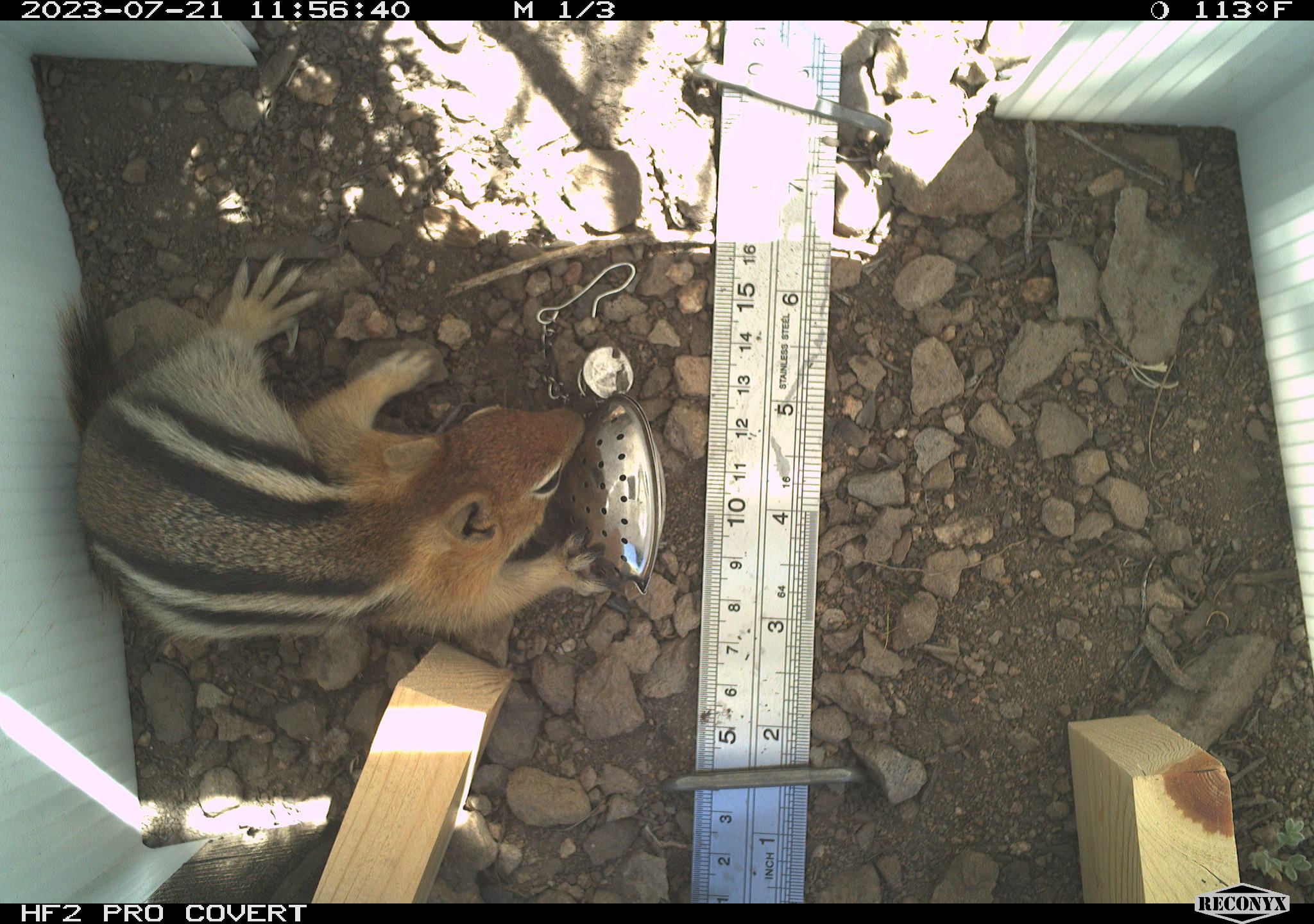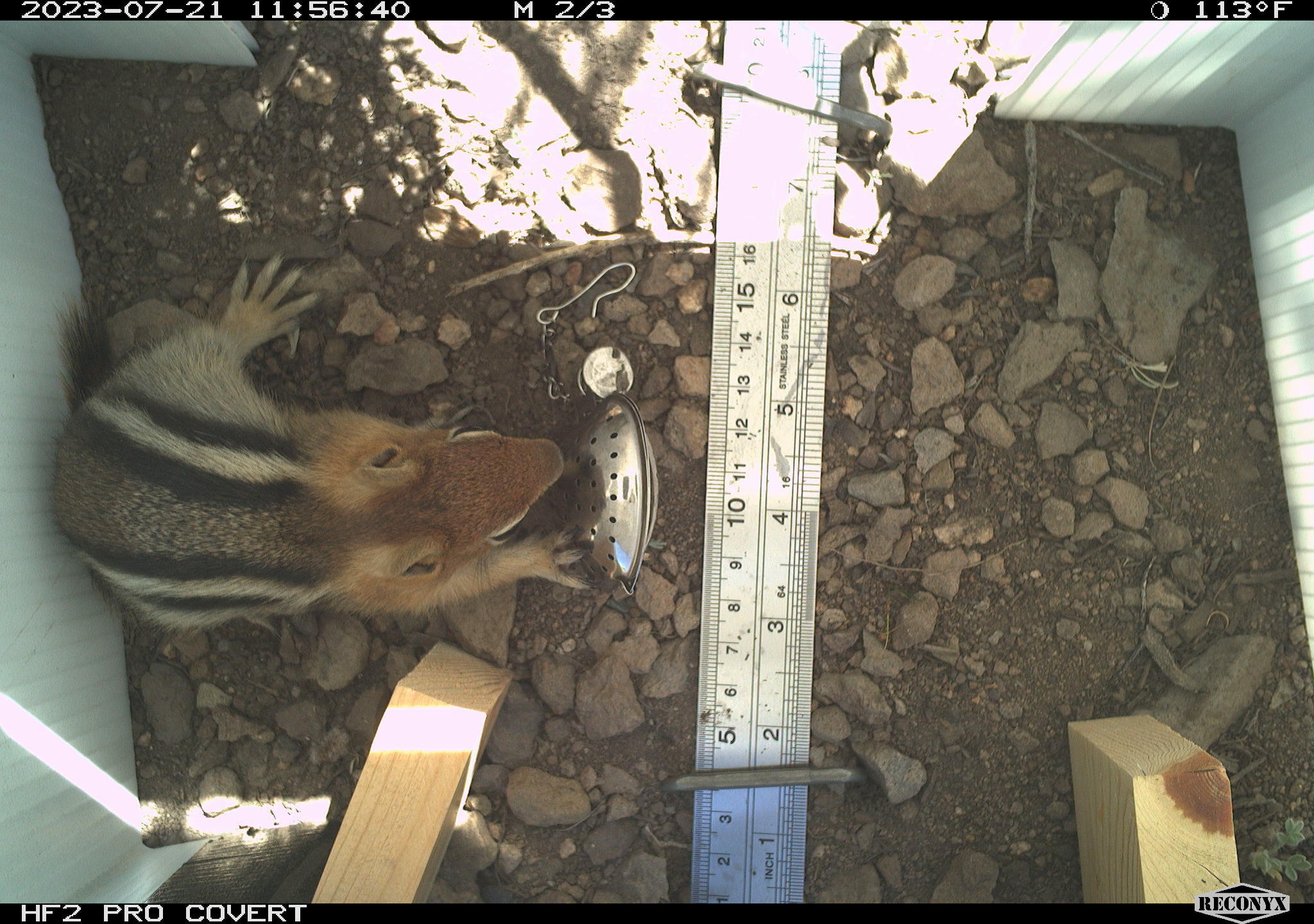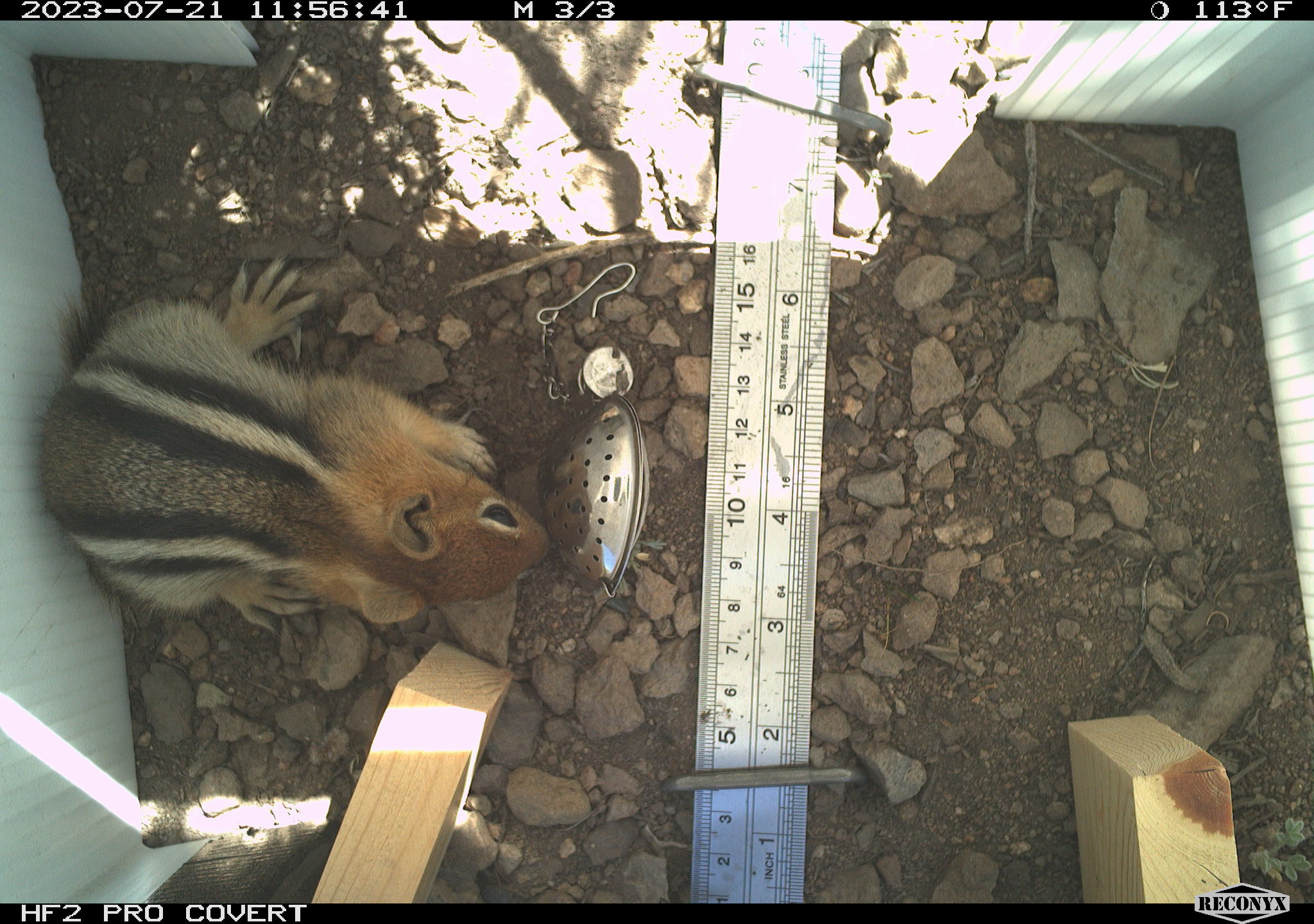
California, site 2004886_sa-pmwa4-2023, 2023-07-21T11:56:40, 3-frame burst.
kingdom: Animalia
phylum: Chordata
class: Mammalia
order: Rodentia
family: Sciuridae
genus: Callospermophilus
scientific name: Callospermophilus lateralis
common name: golden mantled ground squirrel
Golden mantled ground squirrel (Callospermophilus lateralis).